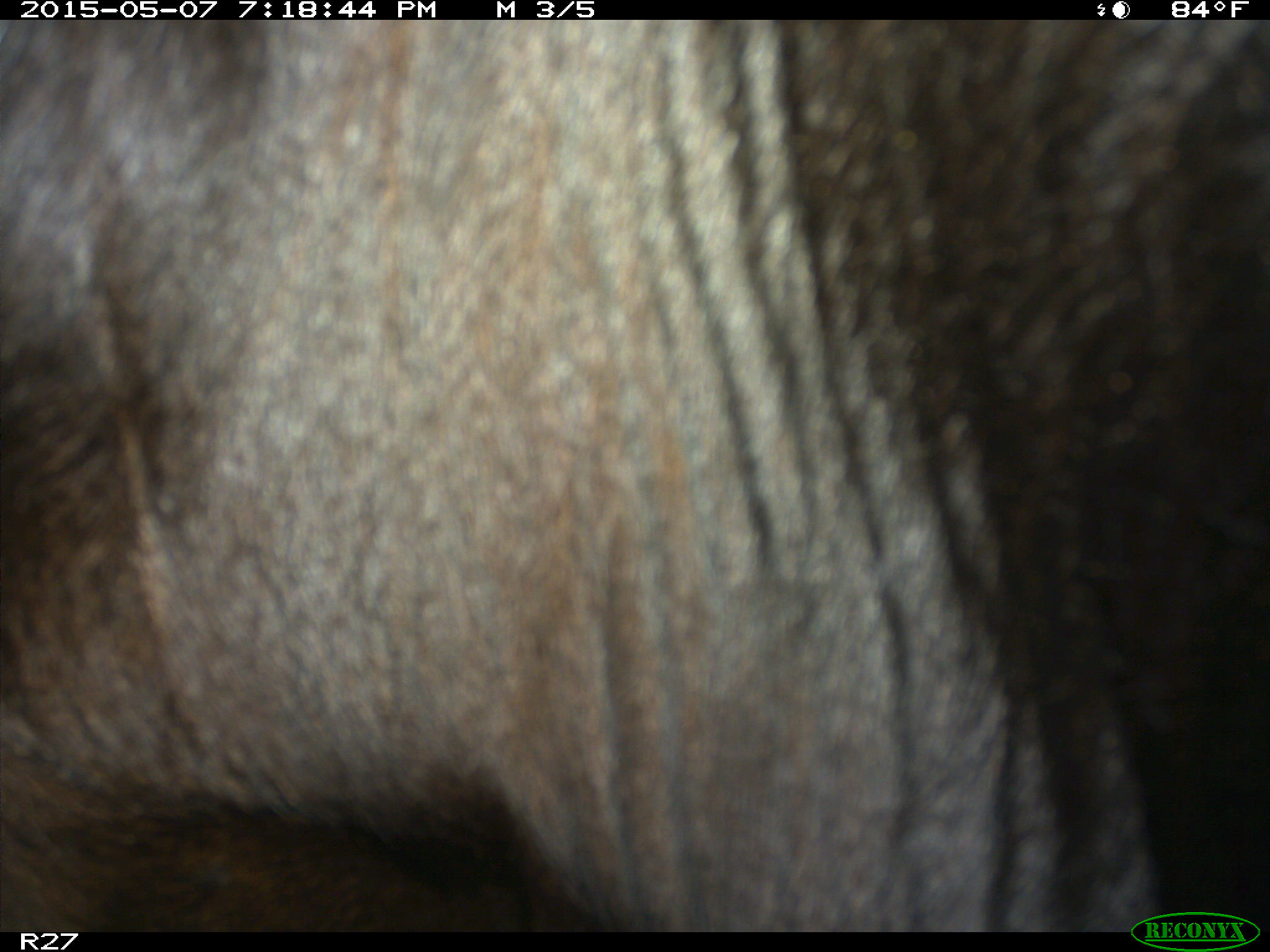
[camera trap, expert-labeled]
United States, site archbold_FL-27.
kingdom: Animalia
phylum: Chordata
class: Mammalia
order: Artiodactyla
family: Bovidae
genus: Bos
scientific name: Bos taurus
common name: domestic cow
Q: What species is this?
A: Bos taurus (domestic cow).